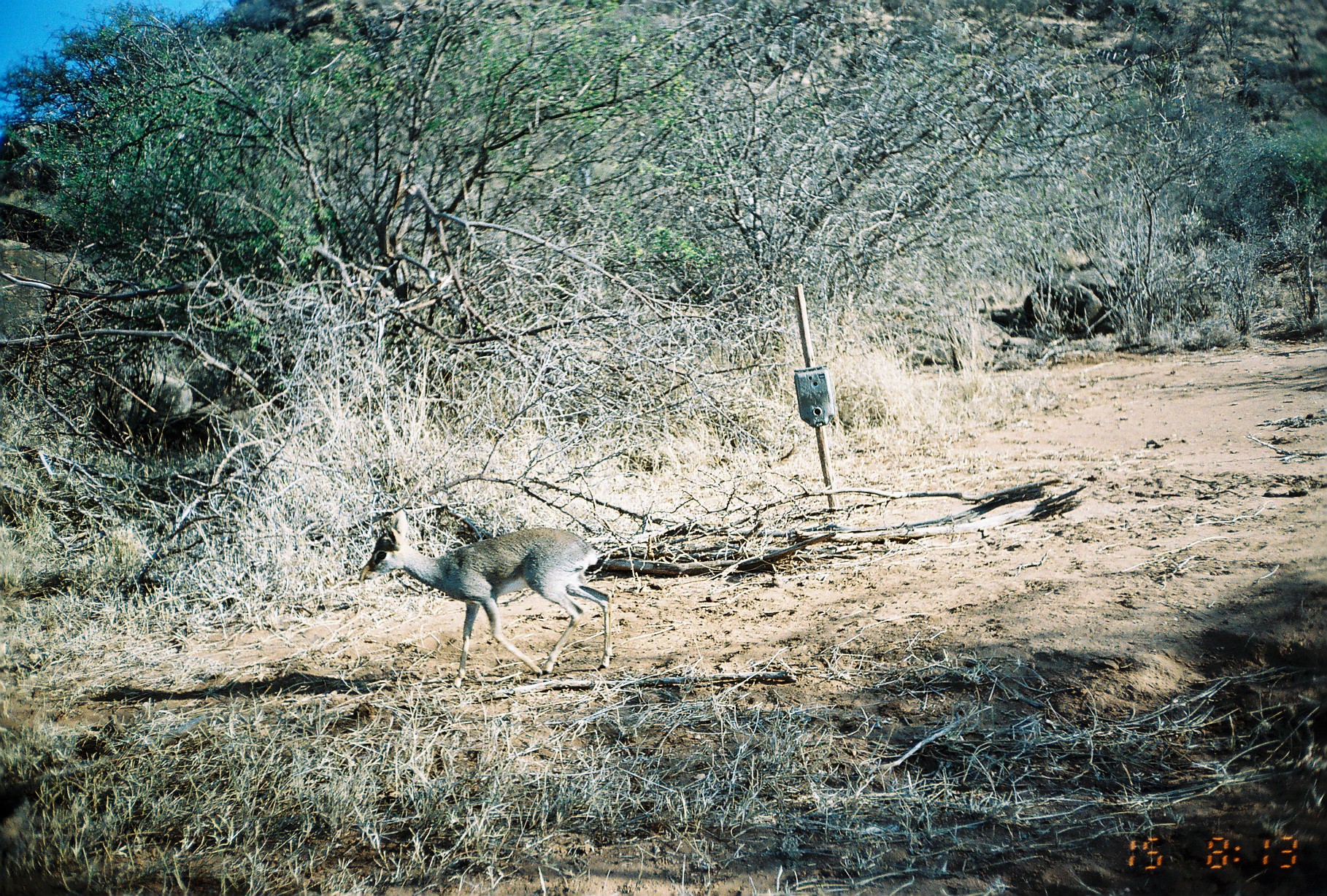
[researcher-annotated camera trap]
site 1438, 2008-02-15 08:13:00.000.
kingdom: Animalia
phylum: Chordata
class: Mammalia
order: Artiodactyla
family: Bovidae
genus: Madoqua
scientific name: Madoqua guentheri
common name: günther's dik-dik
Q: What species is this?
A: Madoqua guentheri (günther's dik-dik).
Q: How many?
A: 1.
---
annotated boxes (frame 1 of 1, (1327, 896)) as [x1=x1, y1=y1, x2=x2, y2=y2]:
madoqua guentheri: [x1=356, y1=515, x2=612, y2=689]